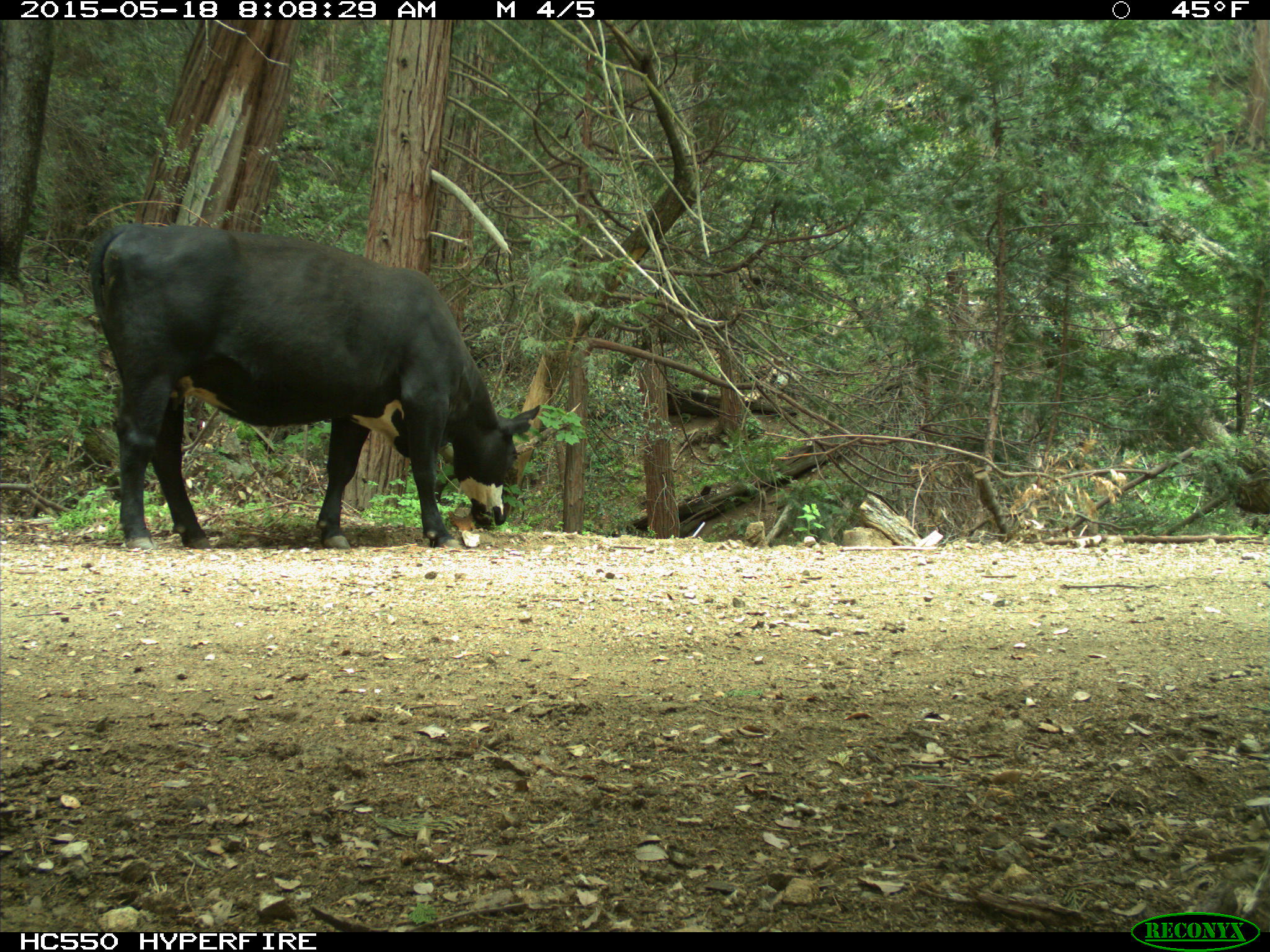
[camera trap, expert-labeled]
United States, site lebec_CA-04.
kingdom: Animalia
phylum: Chordata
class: Mammalia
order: Artiodactyla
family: Bovidae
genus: Bos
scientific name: Bos taurus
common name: domestic cow